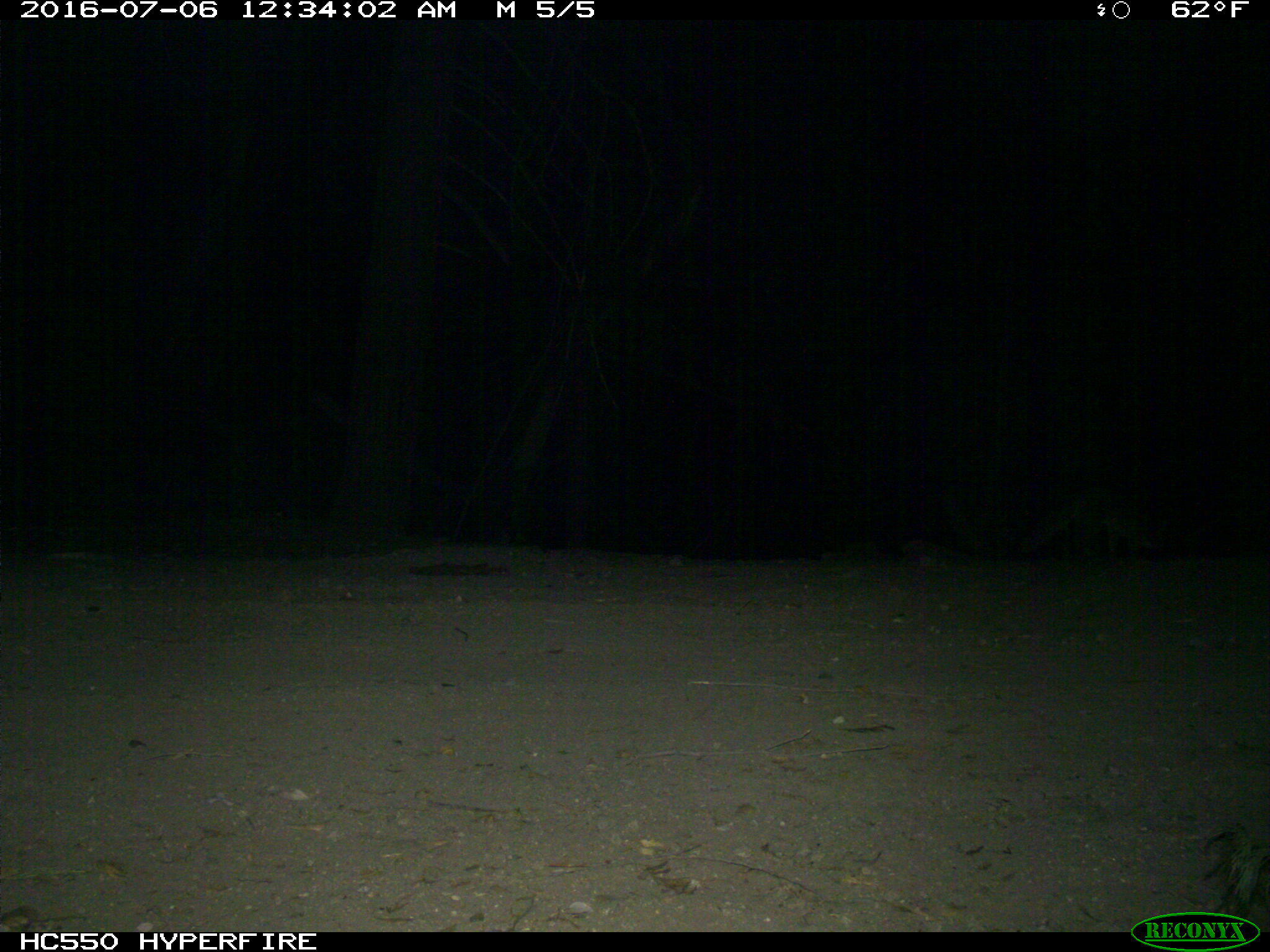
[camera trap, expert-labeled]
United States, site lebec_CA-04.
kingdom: Animalia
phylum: Chordata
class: Mammalia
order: Carnivora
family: Canidae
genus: Urocyon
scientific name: Urocyon cinereoargenteus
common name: gray fox